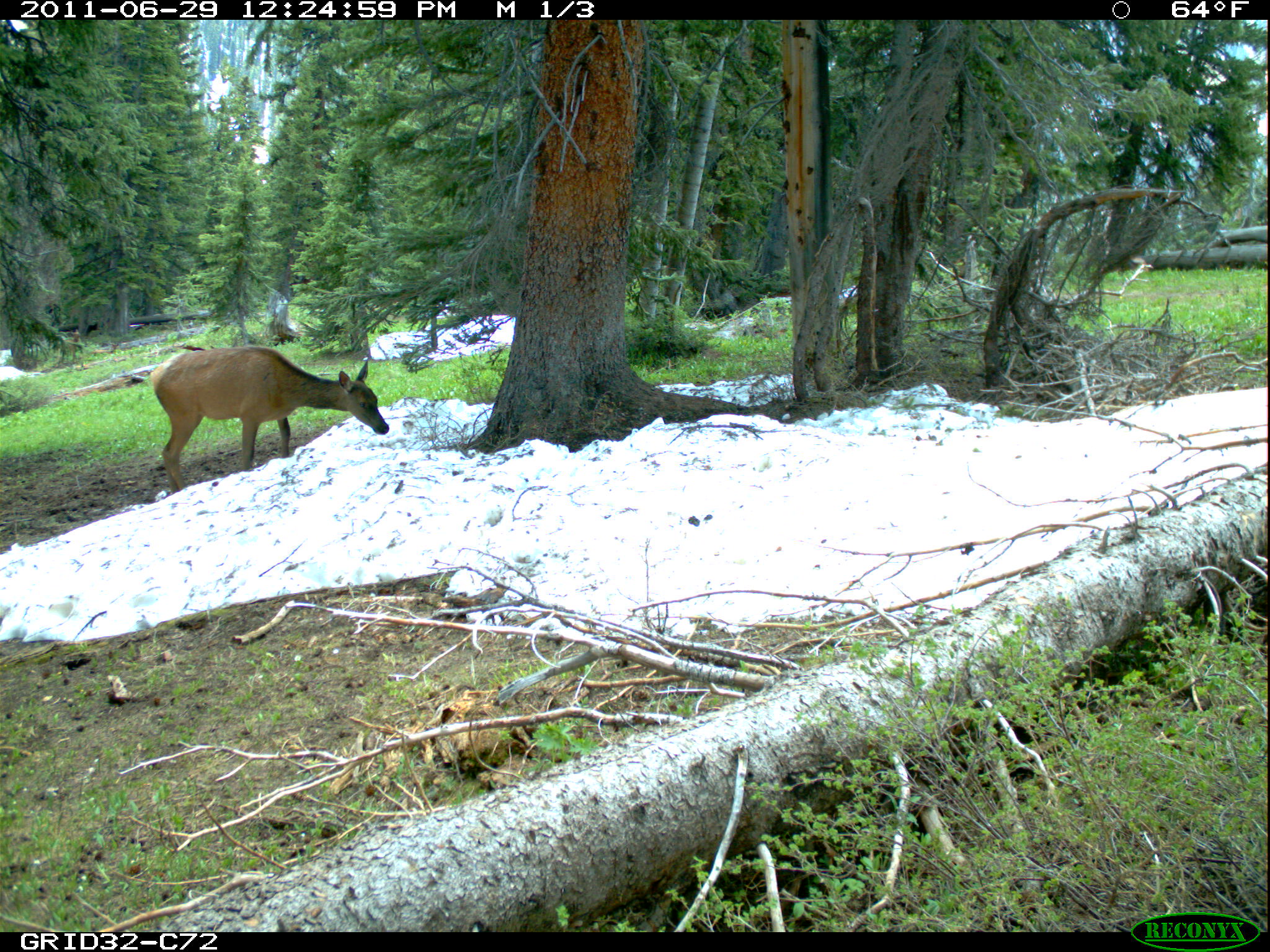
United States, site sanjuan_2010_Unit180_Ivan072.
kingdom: Animalia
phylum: Chordata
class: Mammalia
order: Artiodactyla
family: Cervidae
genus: Cervus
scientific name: Cervus elaphus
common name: red deer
Cervus elaphus (red deer).